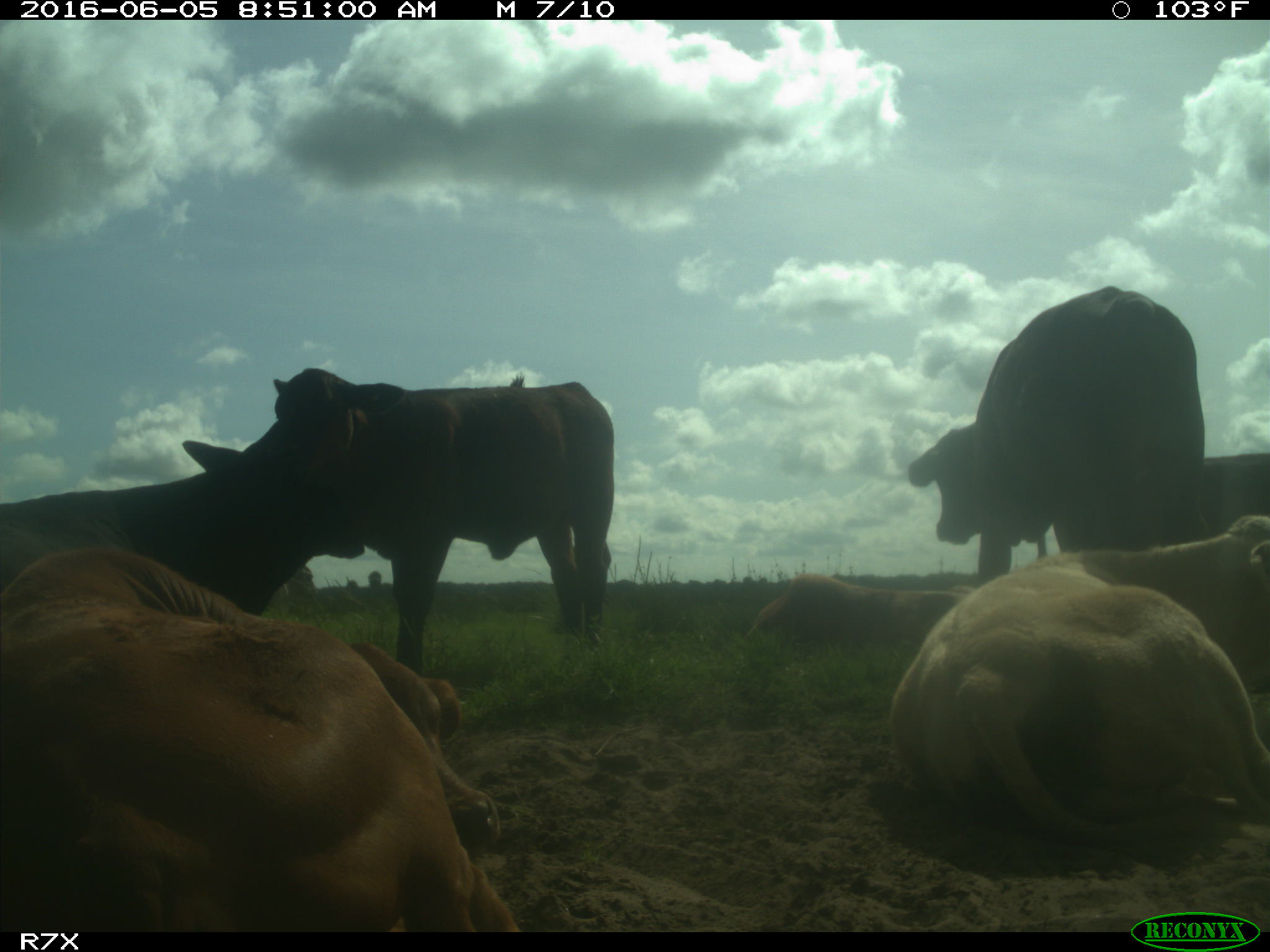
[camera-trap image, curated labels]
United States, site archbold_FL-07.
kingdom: Animalia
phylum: Chordata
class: Mammalia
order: Artiodactyla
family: Bovidae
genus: Bos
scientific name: Bos taurus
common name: domestic cow